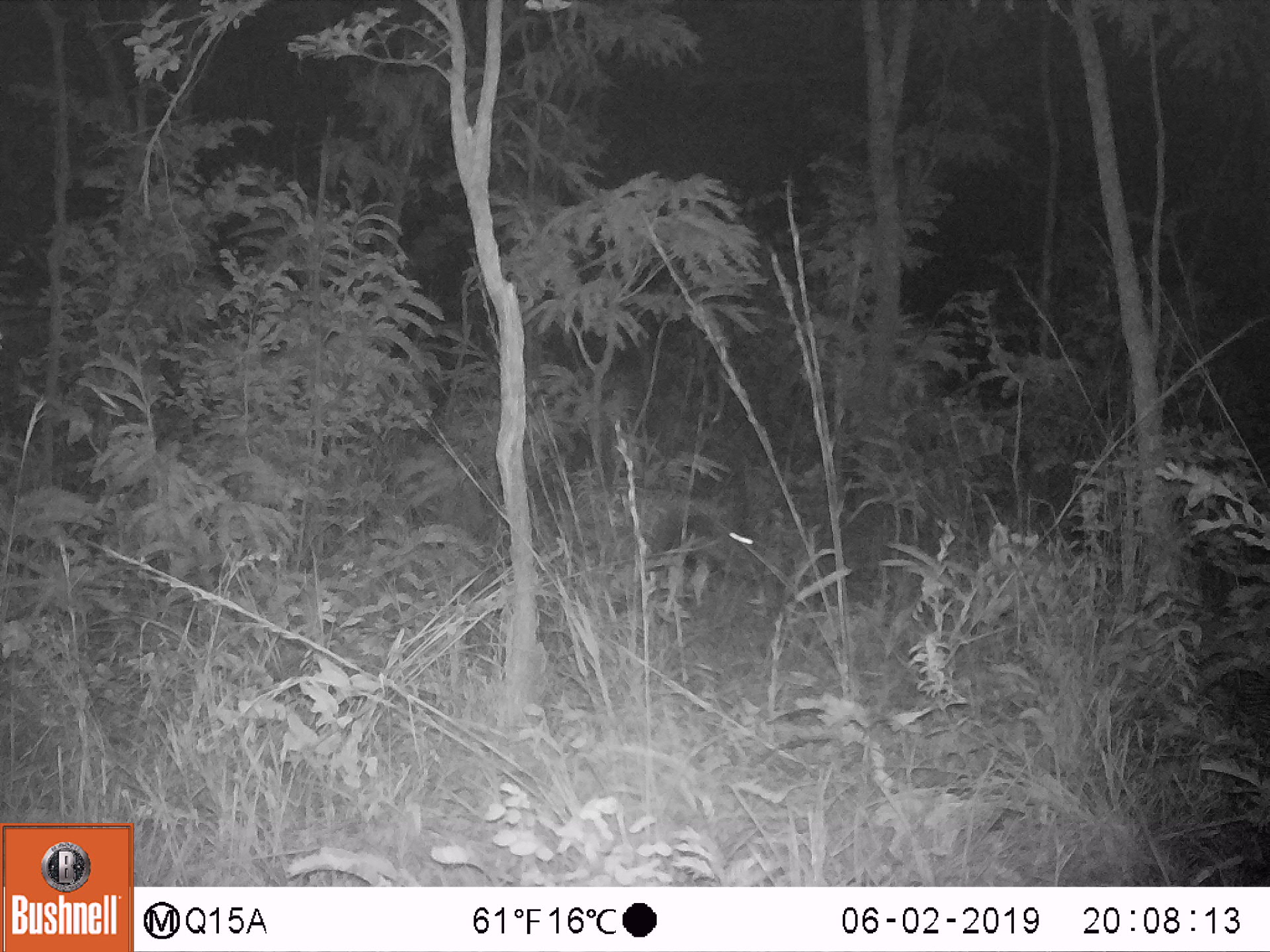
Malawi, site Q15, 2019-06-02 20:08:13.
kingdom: Animalia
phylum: Chordata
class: Mammalia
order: Artiodactyla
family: Suidae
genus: Potamochoerus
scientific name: Potamochoerus larvatus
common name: bushpig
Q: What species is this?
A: Bushpig (Potamochoerus larvatus).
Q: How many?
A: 1.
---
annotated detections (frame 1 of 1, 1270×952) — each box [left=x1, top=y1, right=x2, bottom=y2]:
bushpig: [left=626, top=478, right=772, bottom=586]